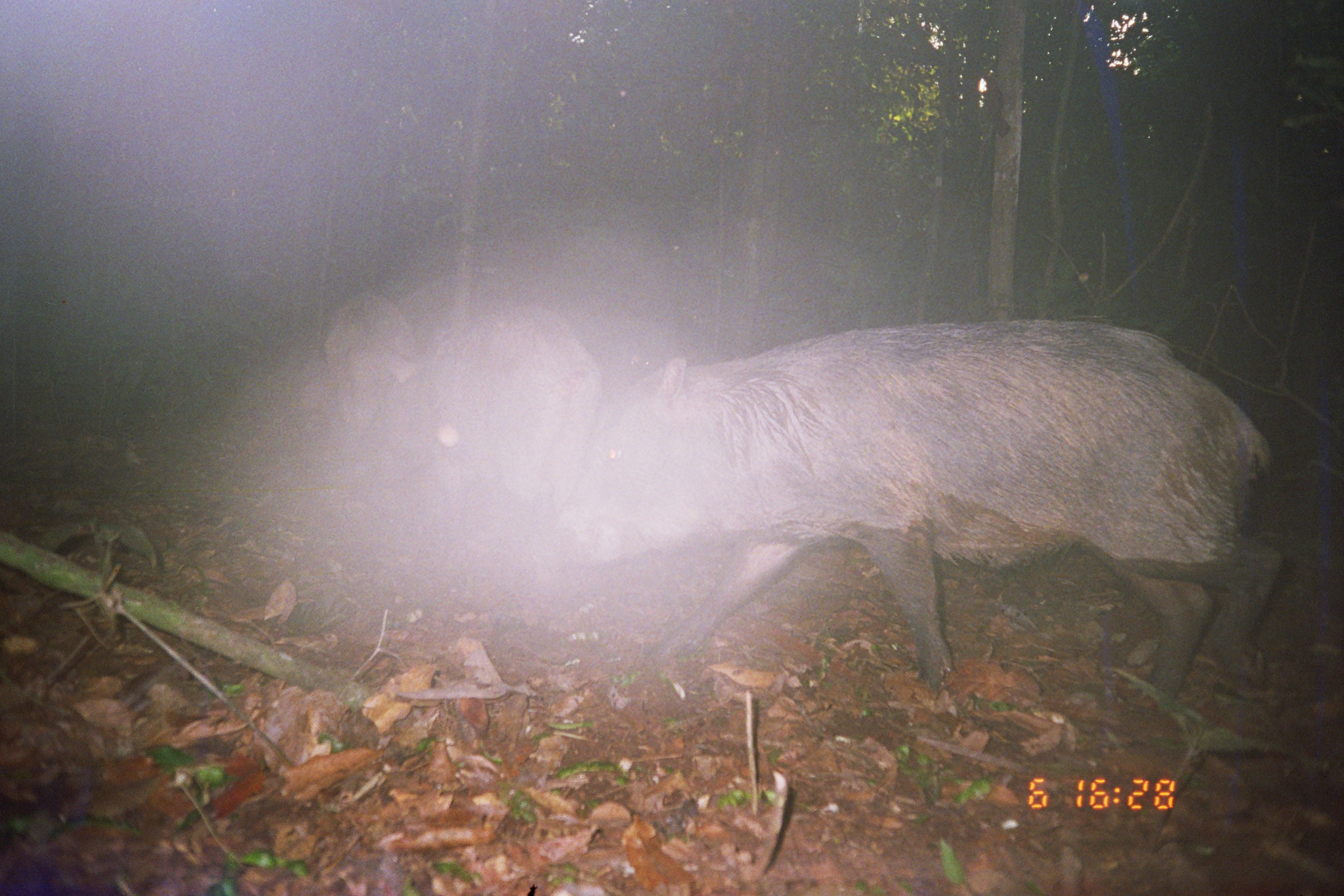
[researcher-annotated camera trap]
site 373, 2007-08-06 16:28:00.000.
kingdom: Animalia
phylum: Chordata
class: Mammalia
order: Artiodactyla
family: Tayassuidae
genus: Tayassu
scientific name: Tayassu pecari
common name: white-lipped peccary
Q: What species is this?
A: Tayassu pecari (white-lipped peccary).